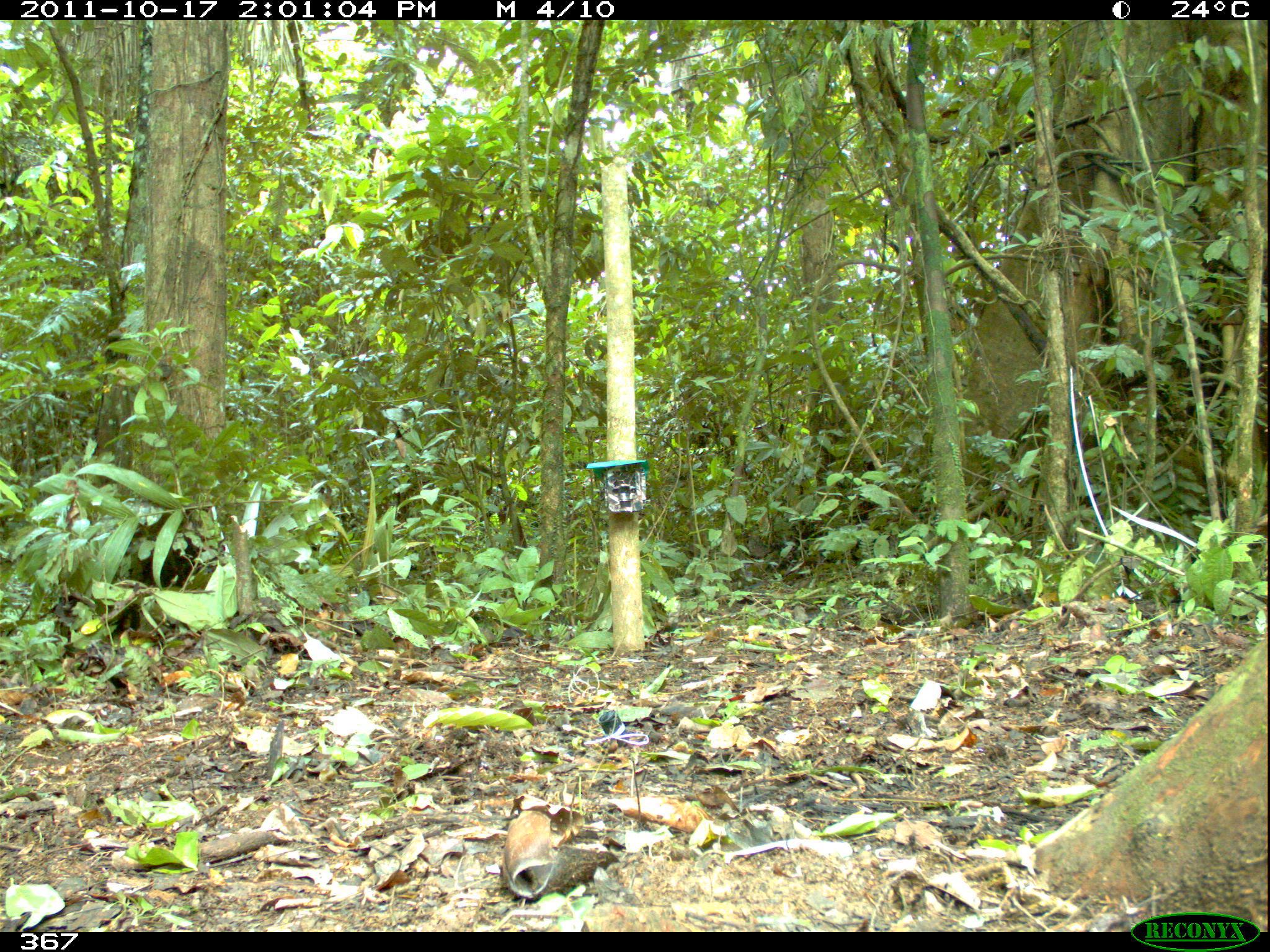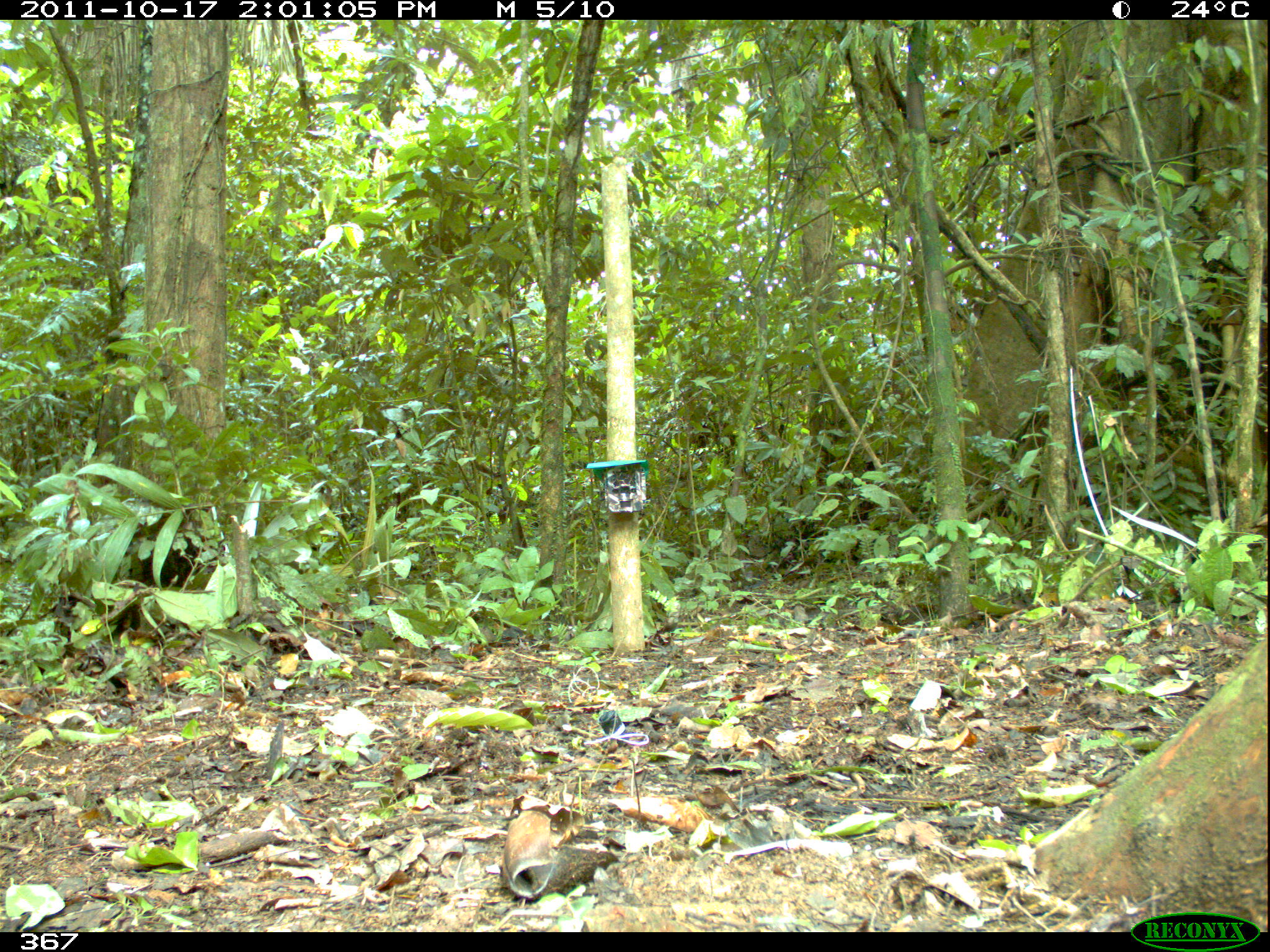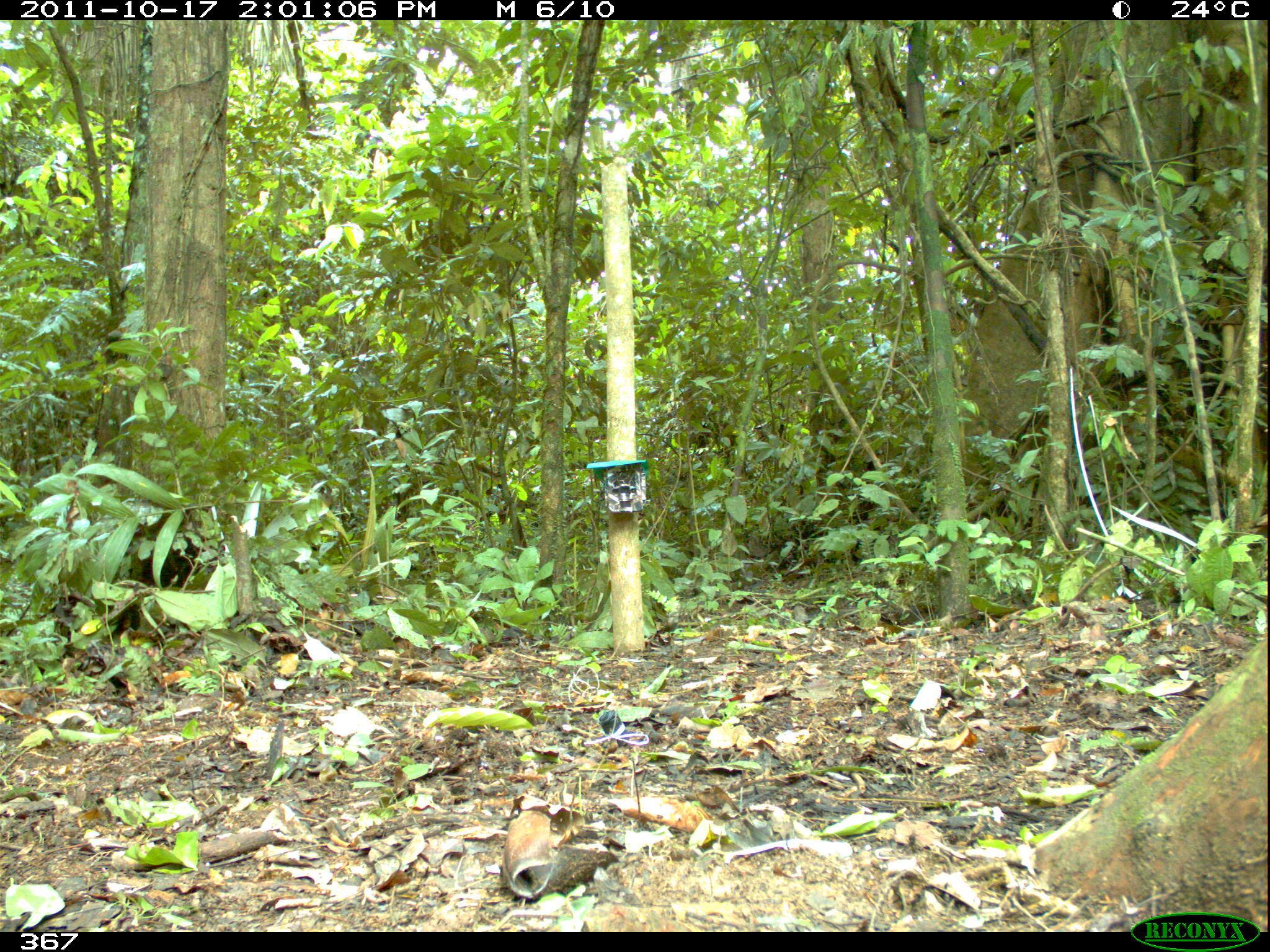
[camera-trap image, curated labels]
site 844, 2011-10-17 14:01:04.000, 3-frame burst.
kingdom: Animalia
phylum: Chordata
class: Mammalia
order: Artiodactyla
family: Tayassuidae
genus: Tayassu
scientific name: Tayassu pecari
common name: white-lipped peccary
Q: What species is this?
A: Tayassu pecari (white-lipped peccary).